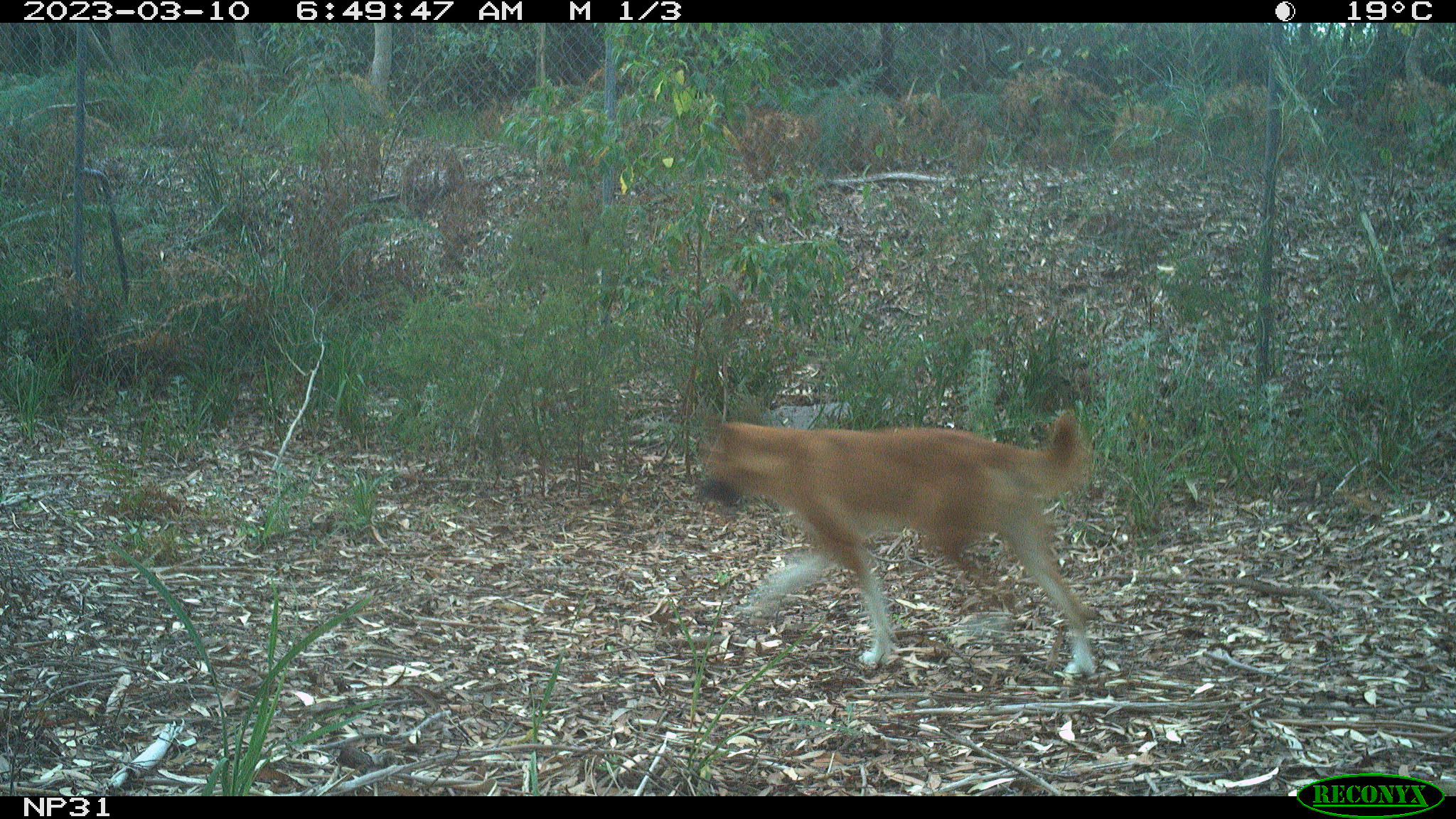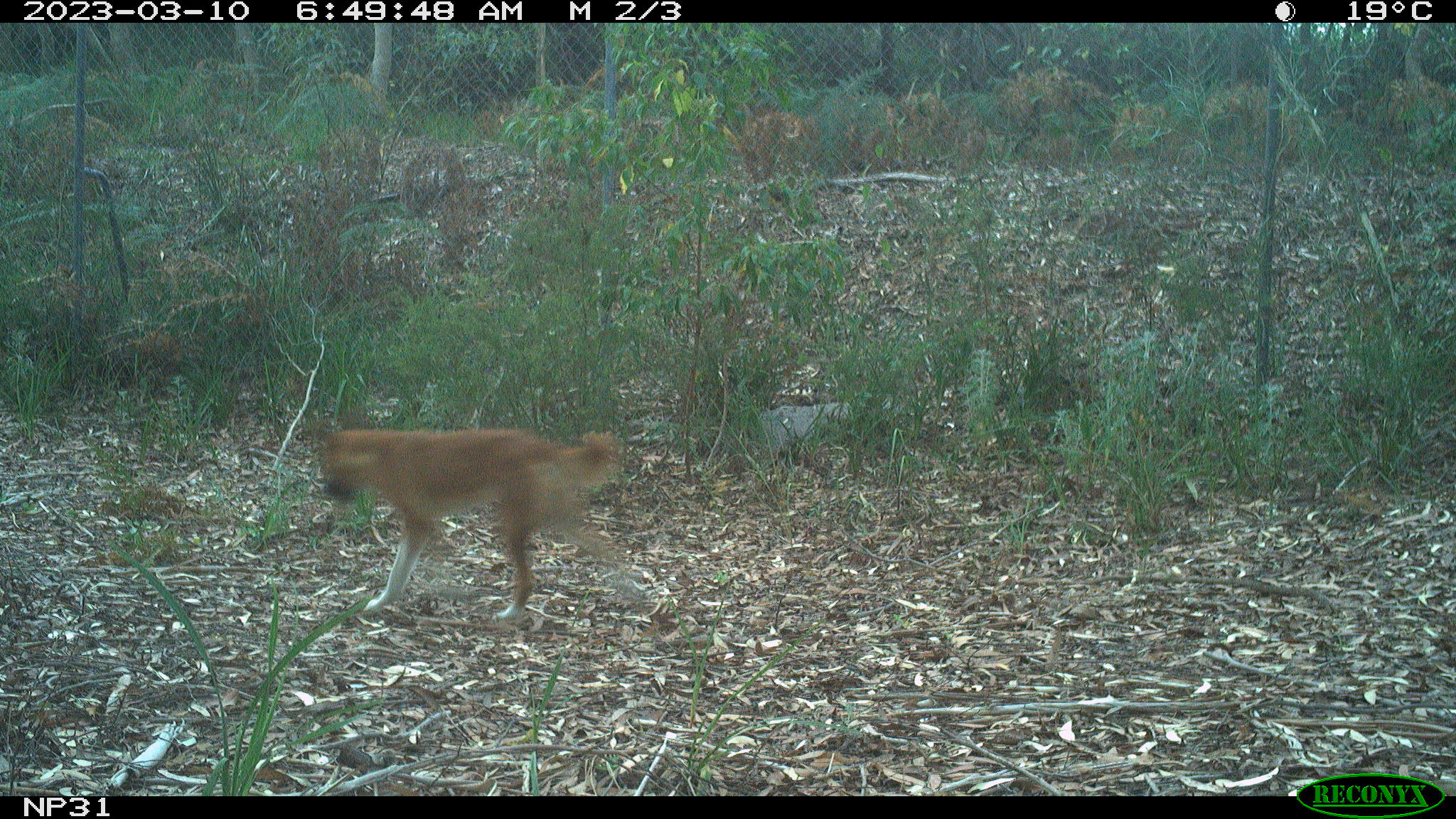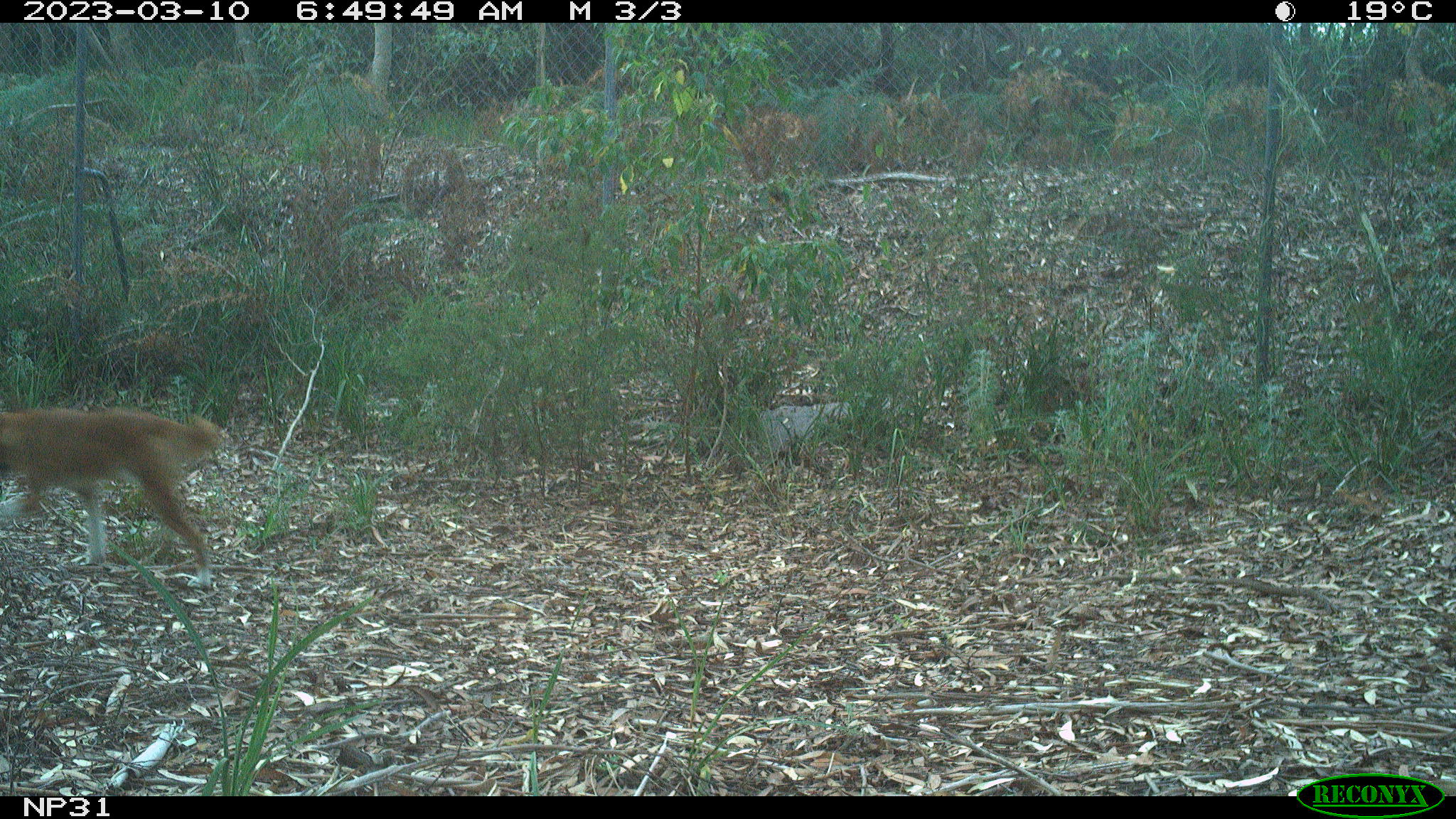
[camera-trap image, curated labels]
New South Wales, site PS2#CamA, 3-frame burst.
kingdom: Animalia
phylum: Chordata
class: Mammalia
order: Carnivora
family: Canidae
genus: Canis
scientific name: Canis familiaris dingo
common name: dingo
Dingo (Canis familiaris dingo).